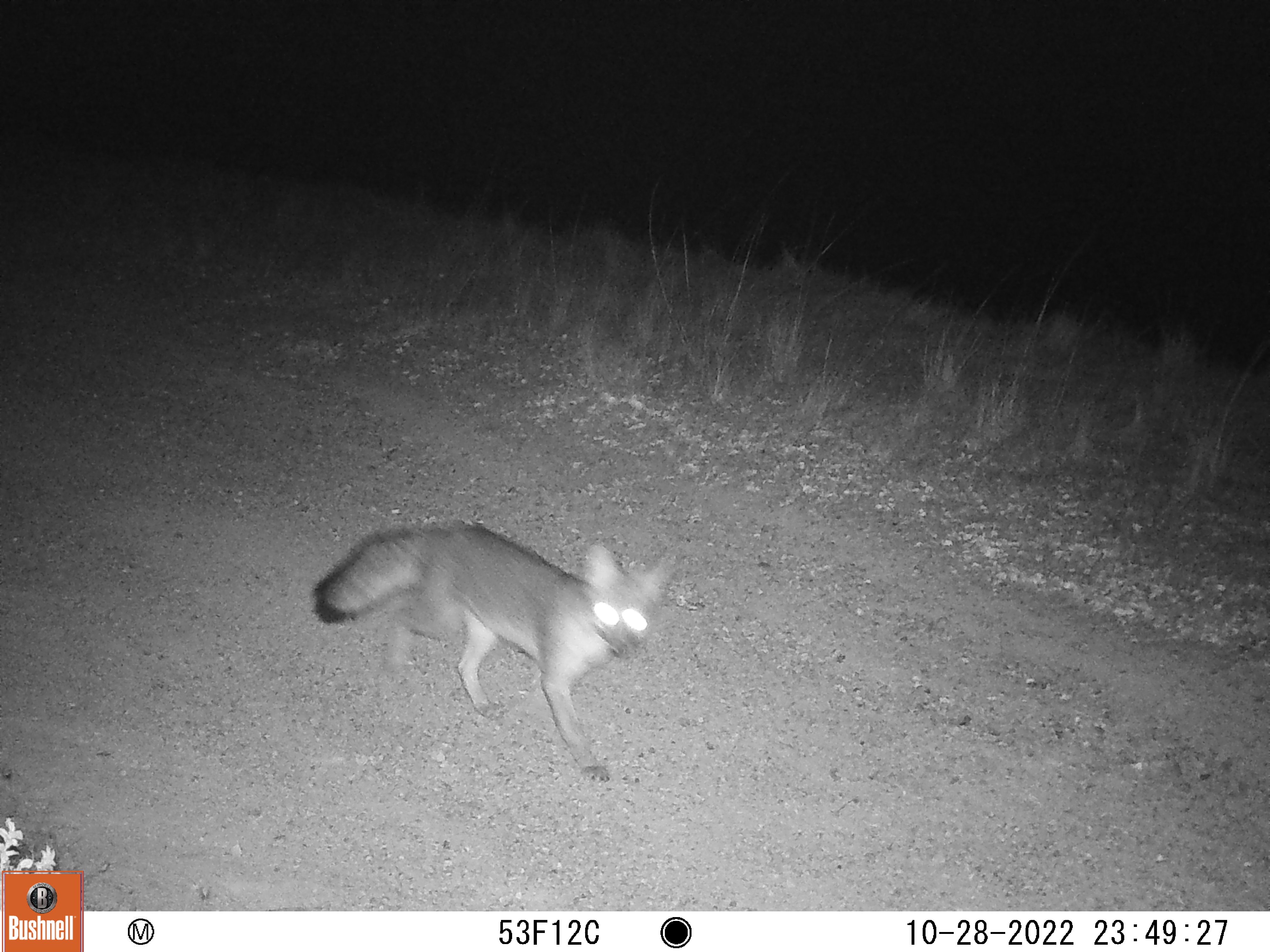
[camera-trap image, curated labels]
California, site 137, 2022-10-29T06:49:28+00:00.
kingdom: Animalia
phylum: Chordata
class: Mammalia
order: Carnivora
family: Canidae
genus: Urocyon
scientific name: Urocyon cinereoargenteus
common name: gray fox